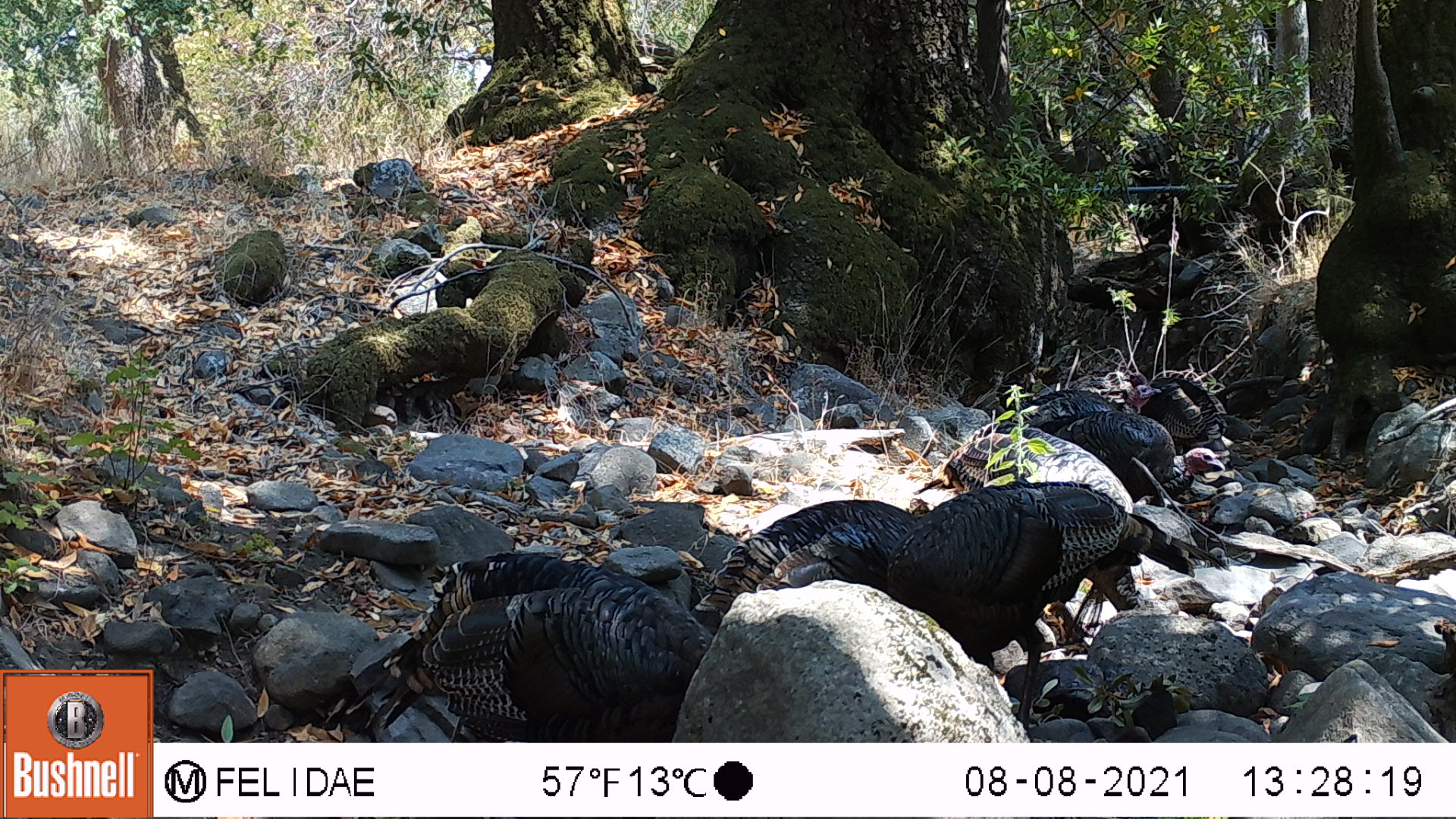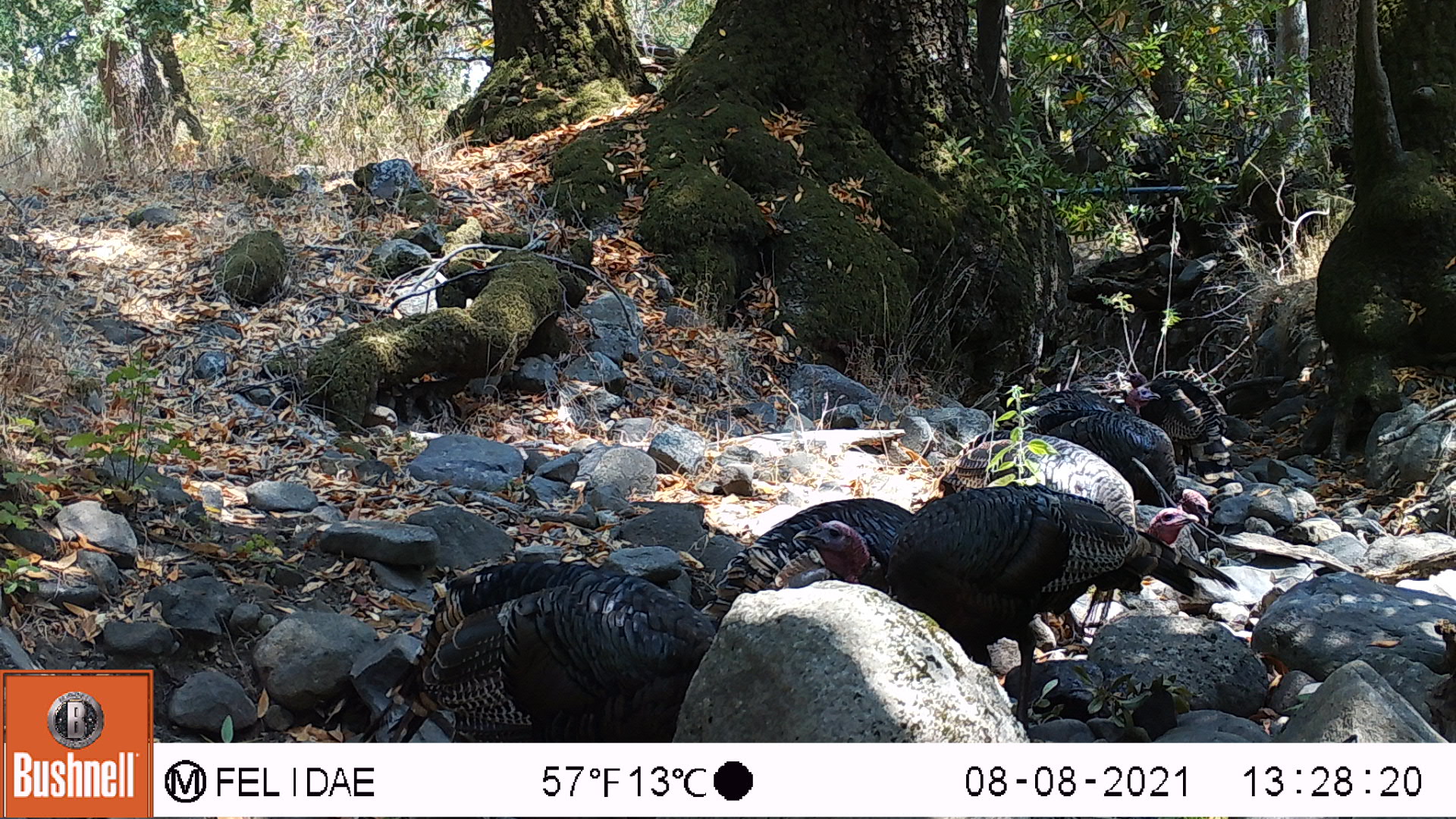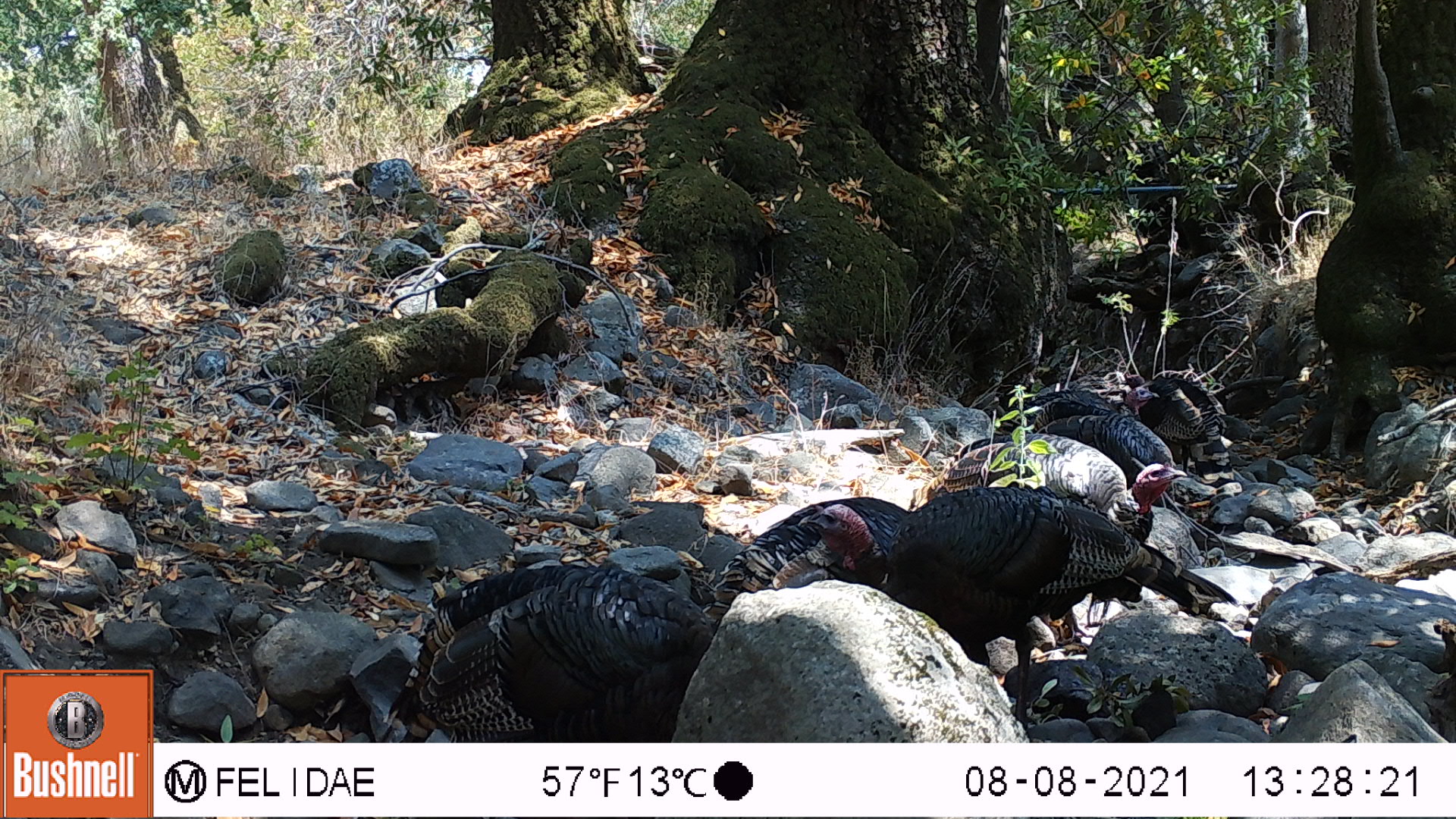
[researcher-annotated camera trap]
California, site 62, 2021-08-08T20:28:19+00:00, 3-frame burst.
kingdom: Animalia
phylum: Chordata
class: Aves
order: Galliformes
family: Phasianidae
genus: Meleagris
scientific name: Meleagris gallopavo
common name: turkey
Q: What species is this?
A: Turkey (Meleagris gallopavo).